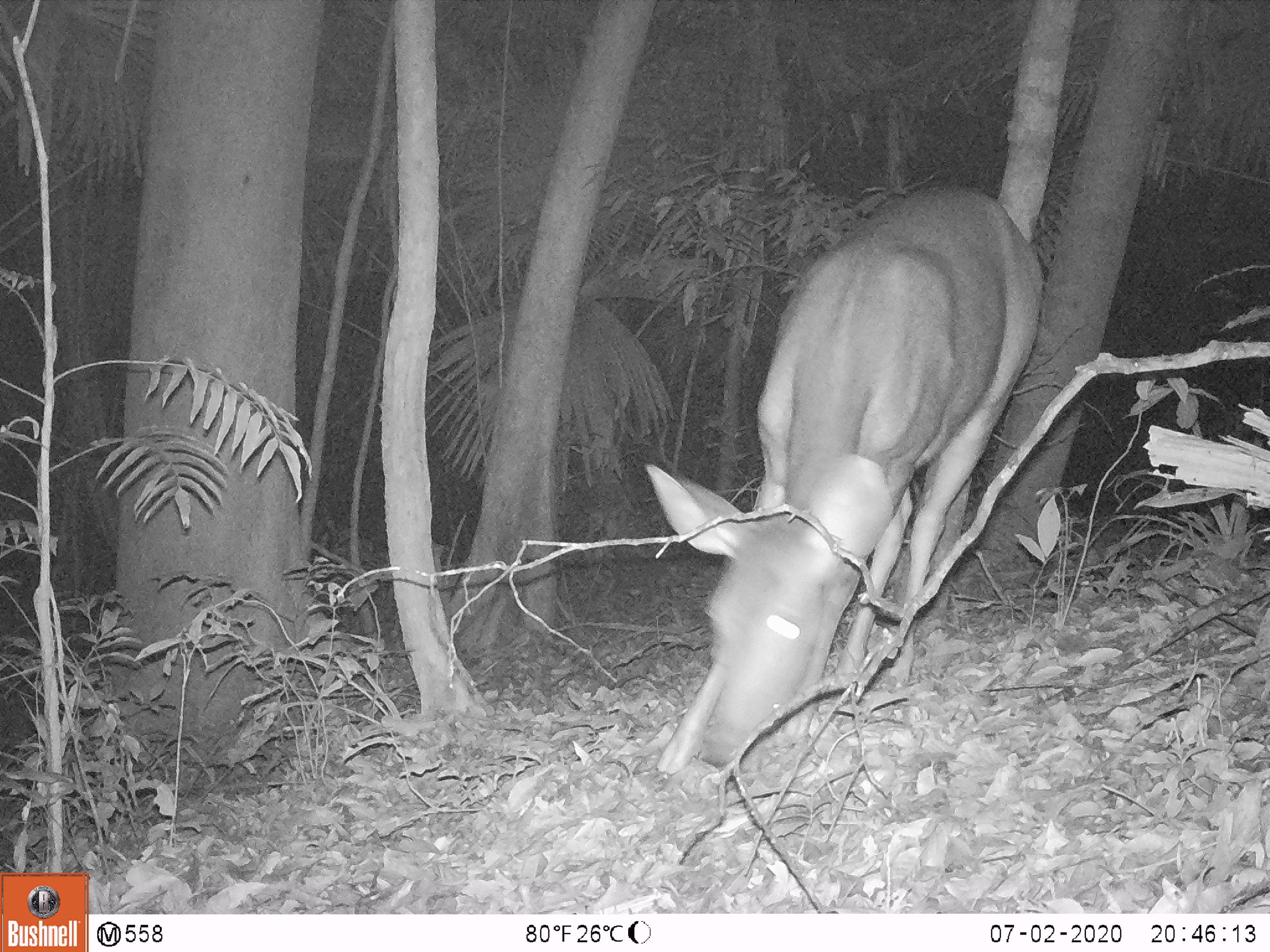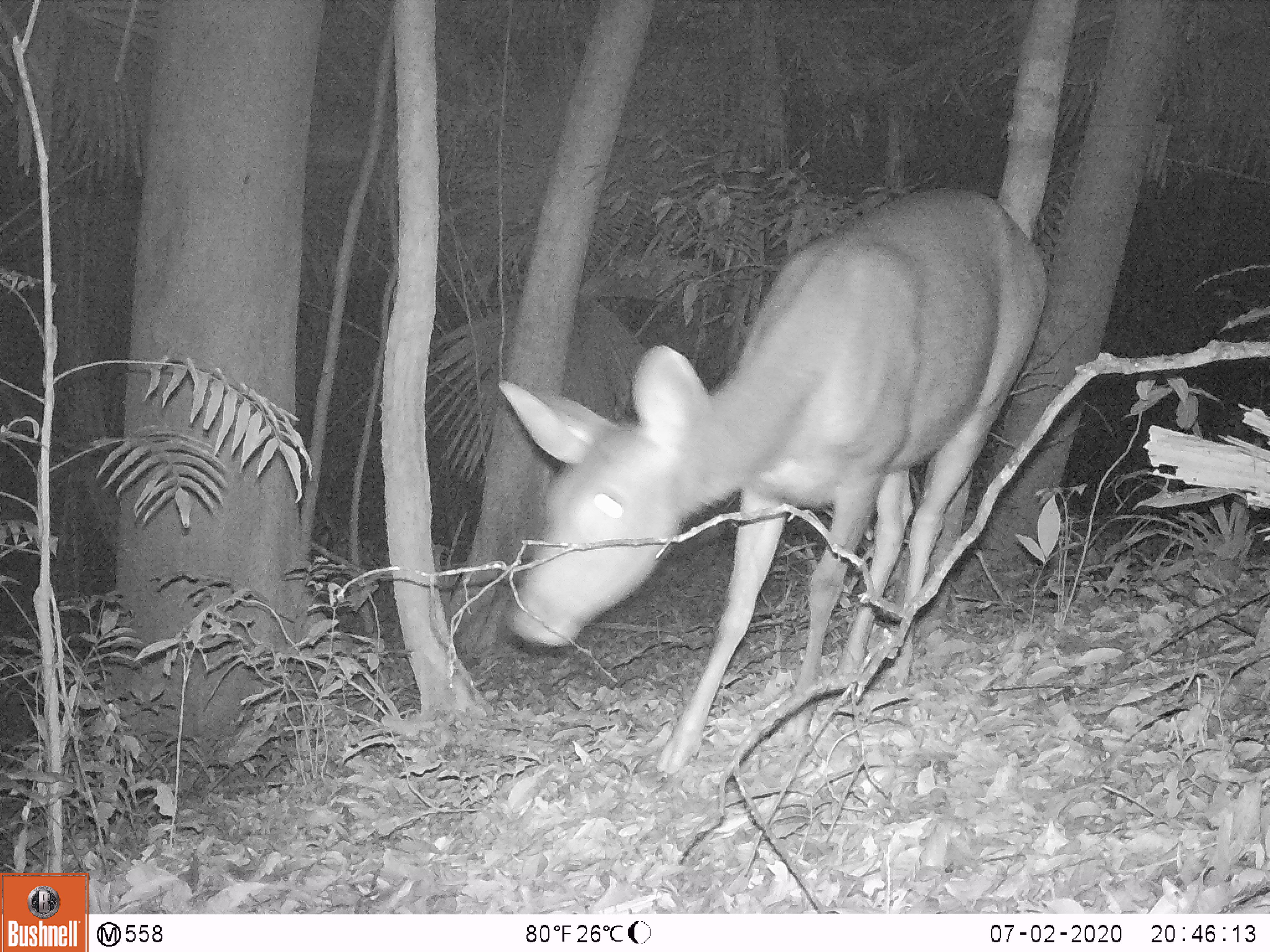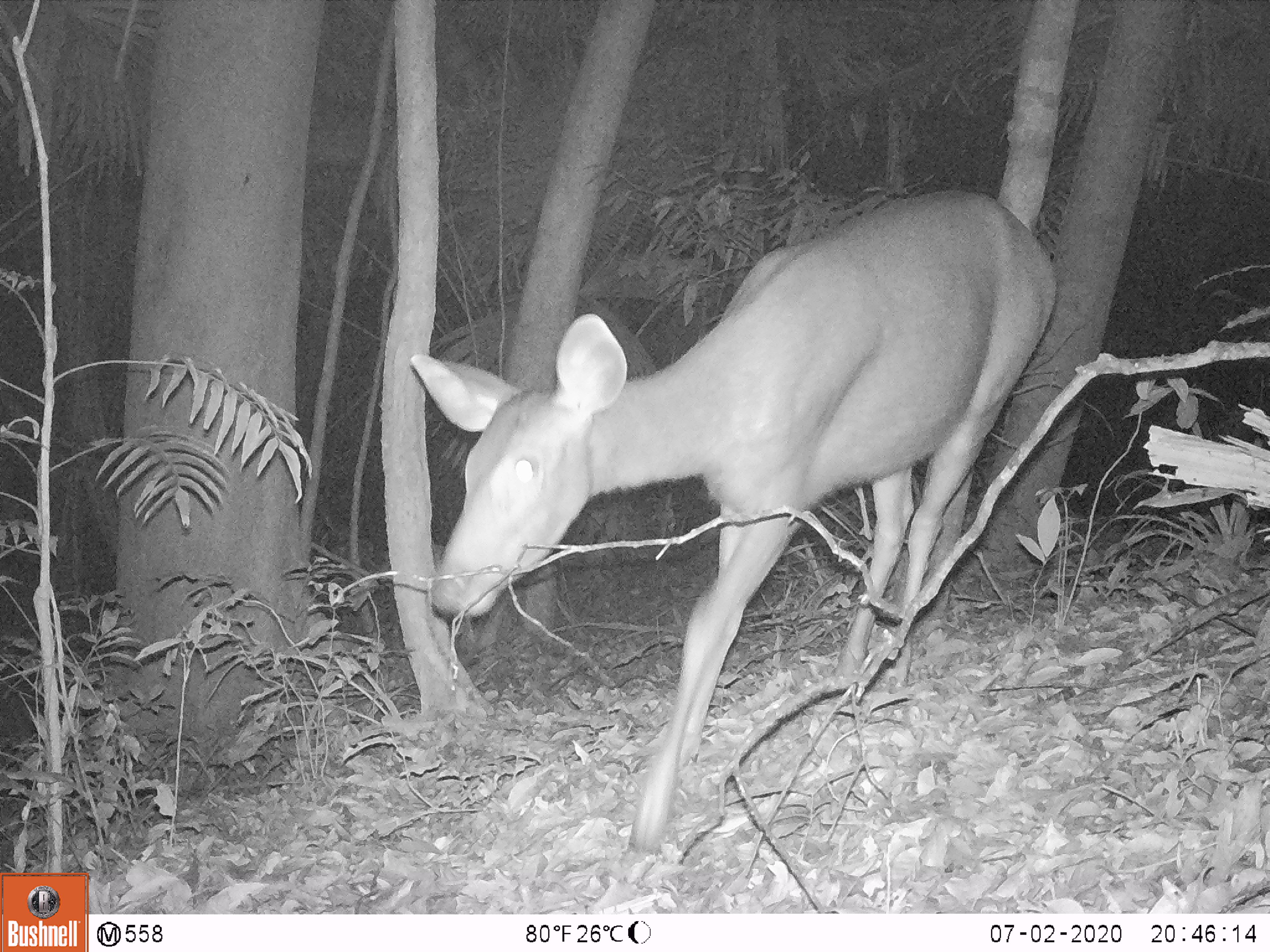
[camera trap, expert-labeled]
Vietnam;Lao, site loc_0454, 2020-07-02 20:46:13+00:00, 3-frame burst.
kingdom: Animalia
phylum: Chordata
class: Mammalia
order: Artiodactyla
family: Cervidae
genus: Rusa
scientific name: Rusa unicolor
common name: sambar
Sambar (Rusa unicolor). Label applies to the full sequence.